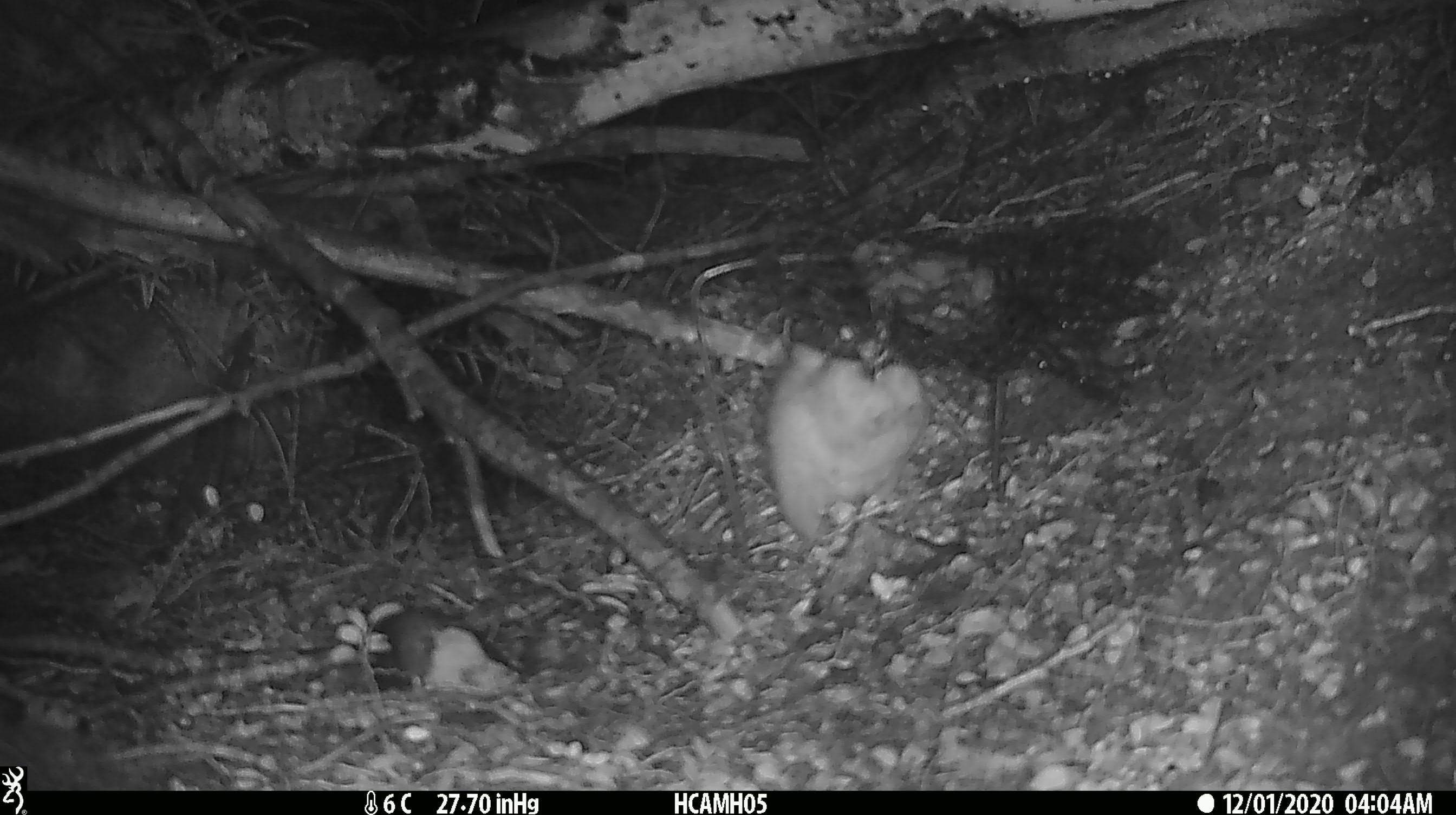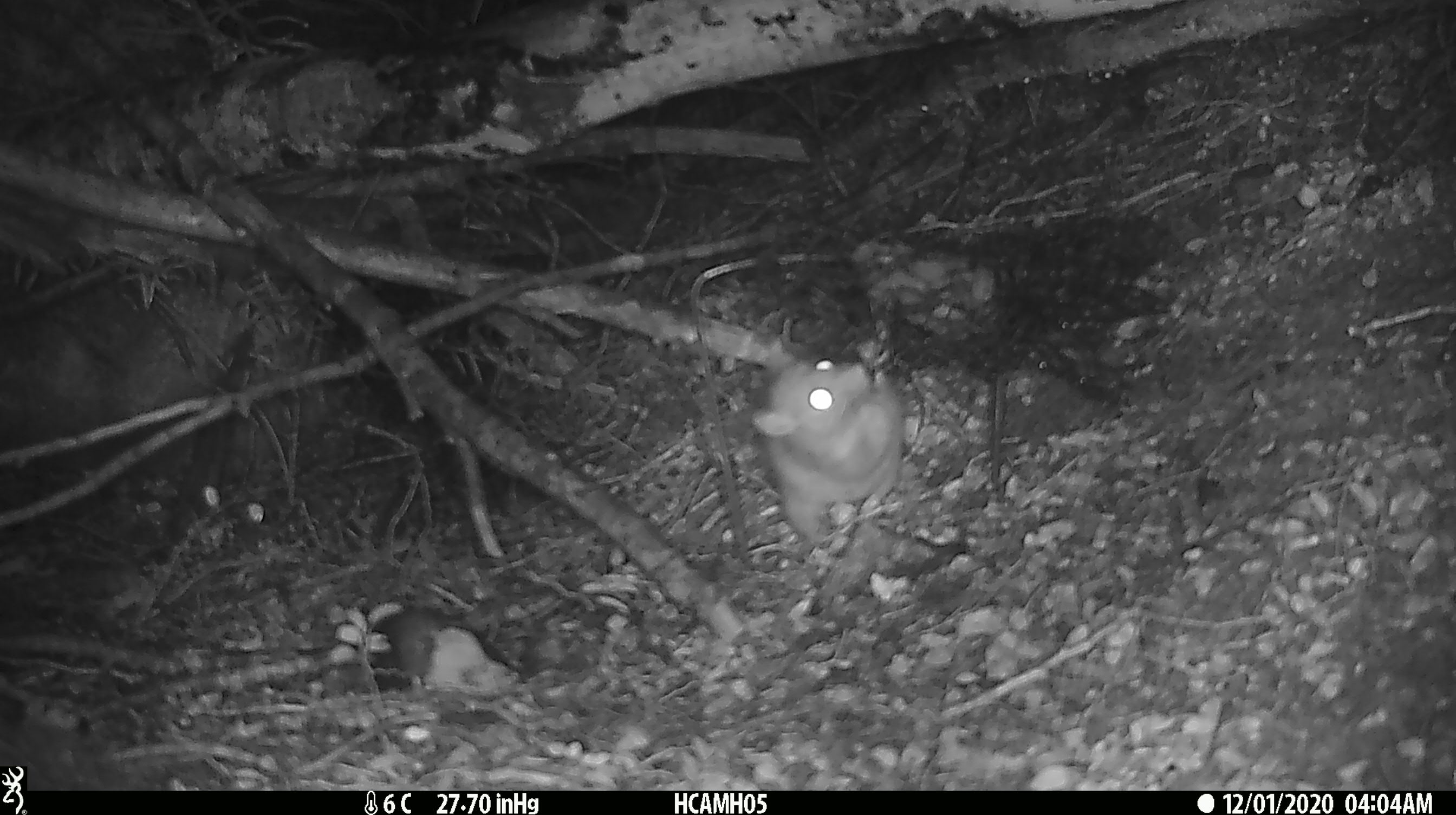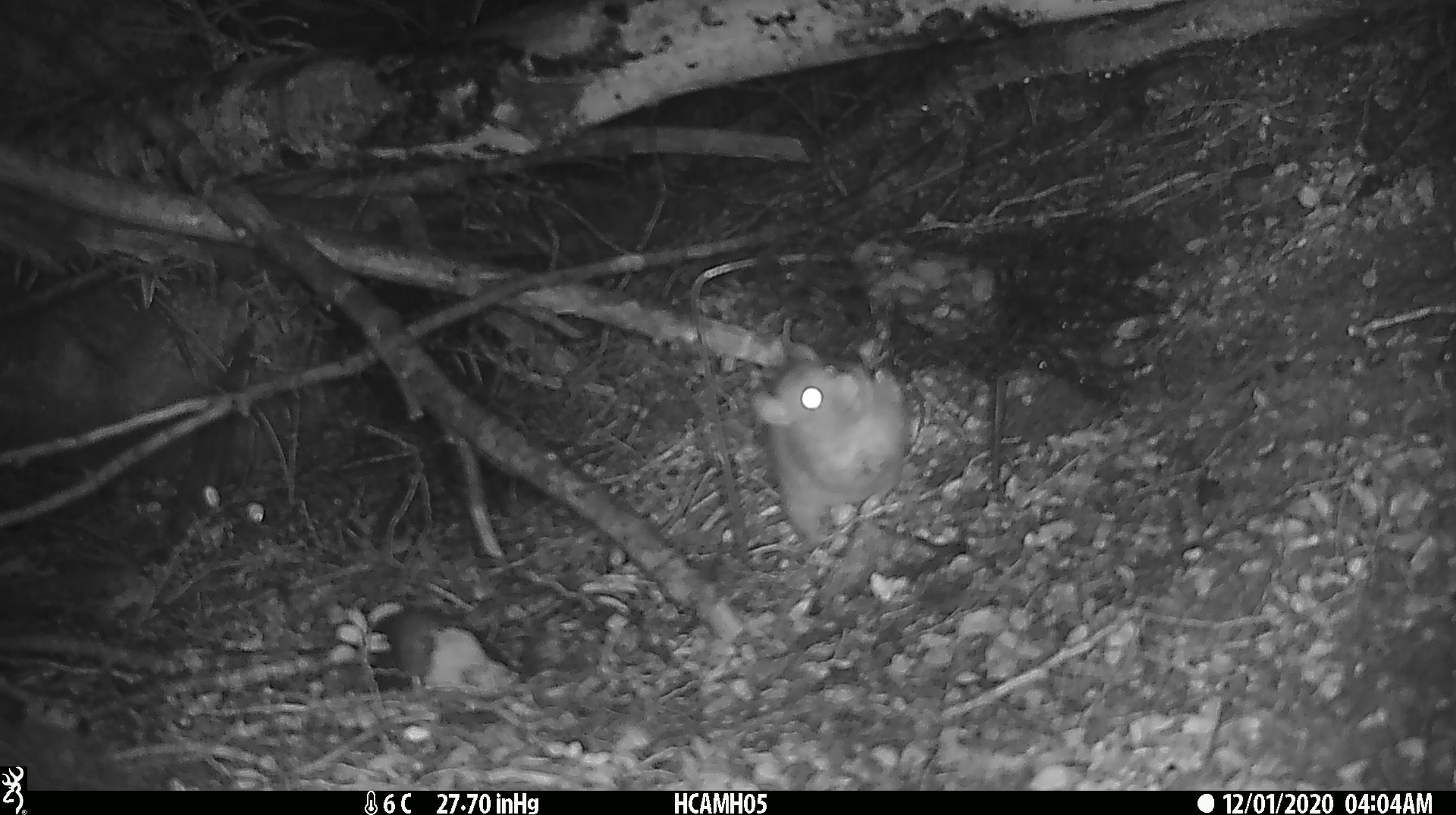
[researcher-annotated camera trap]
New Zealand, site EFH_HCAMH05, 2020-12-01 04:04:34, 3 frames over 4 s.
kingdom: Animalia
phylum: Chordata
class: Mammalia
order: Rodentia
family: Muridae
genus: Rattus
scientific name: Rattus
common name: rat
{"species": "rat (Rattus)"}